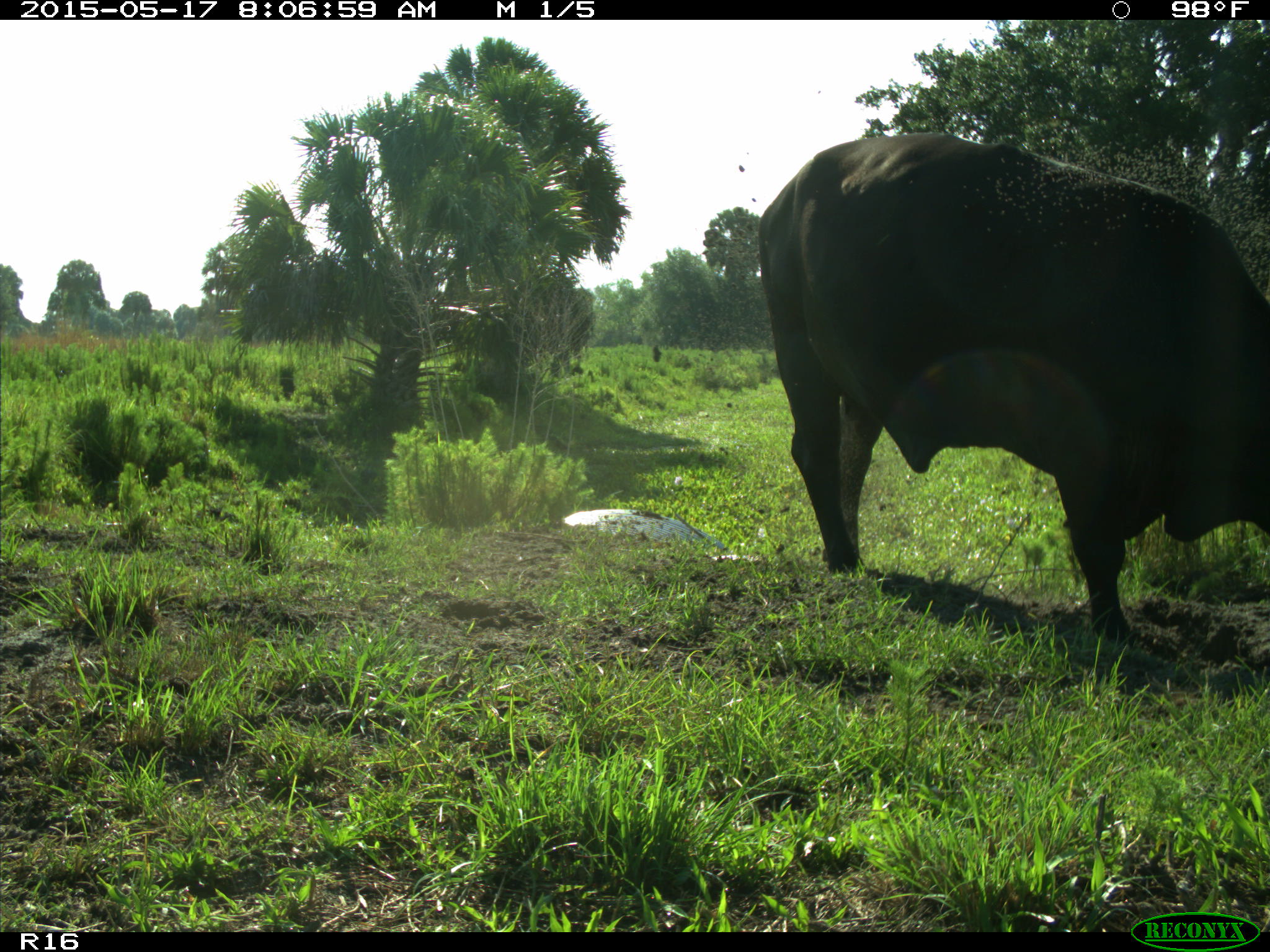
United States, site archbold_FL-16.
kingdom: Animalia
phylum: Chordata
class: Mammalia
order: Artiodactyla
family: Bovidae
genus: Bos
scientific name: Bos taurus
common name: domestic cow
Bos taurus (domestic cow).